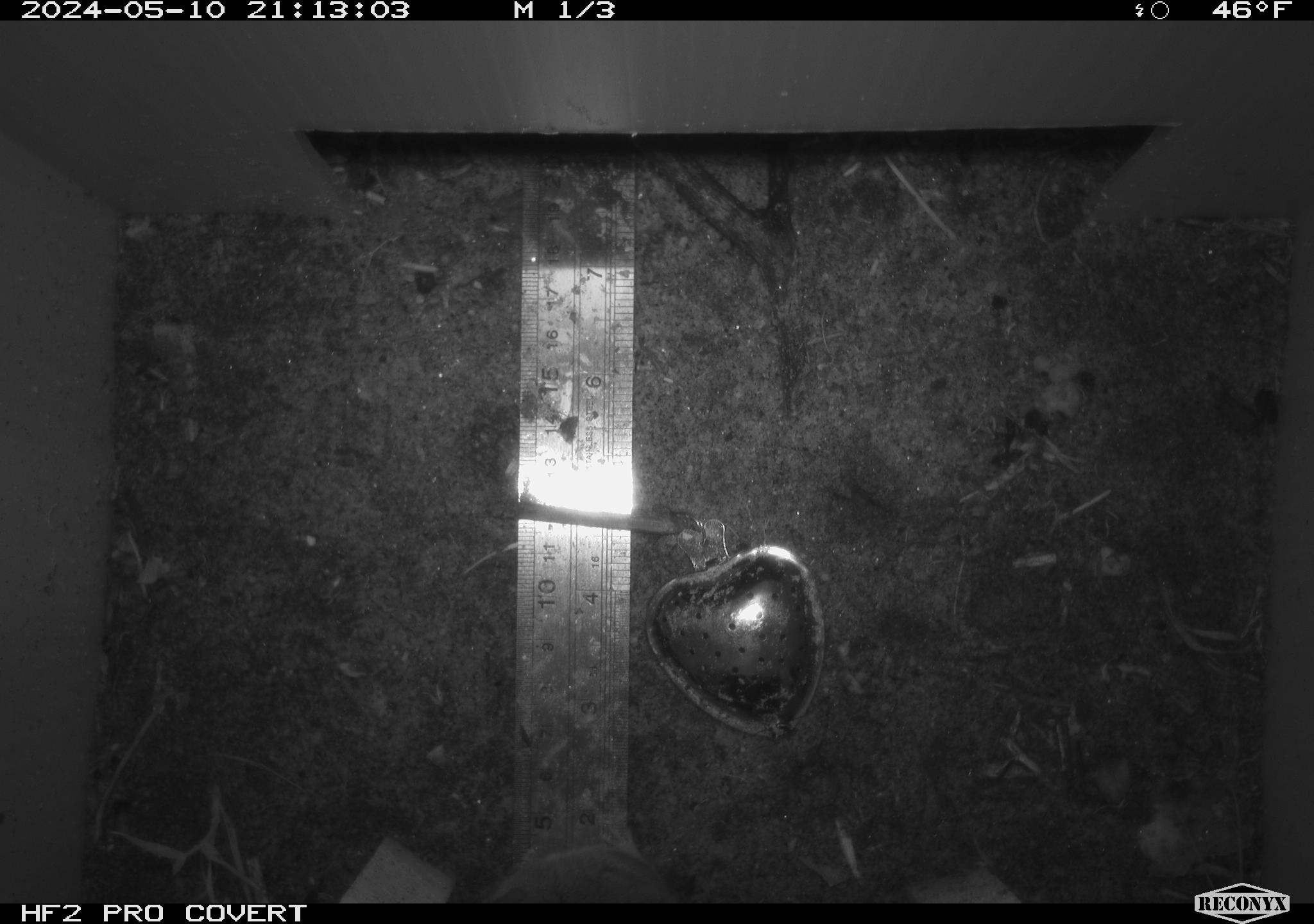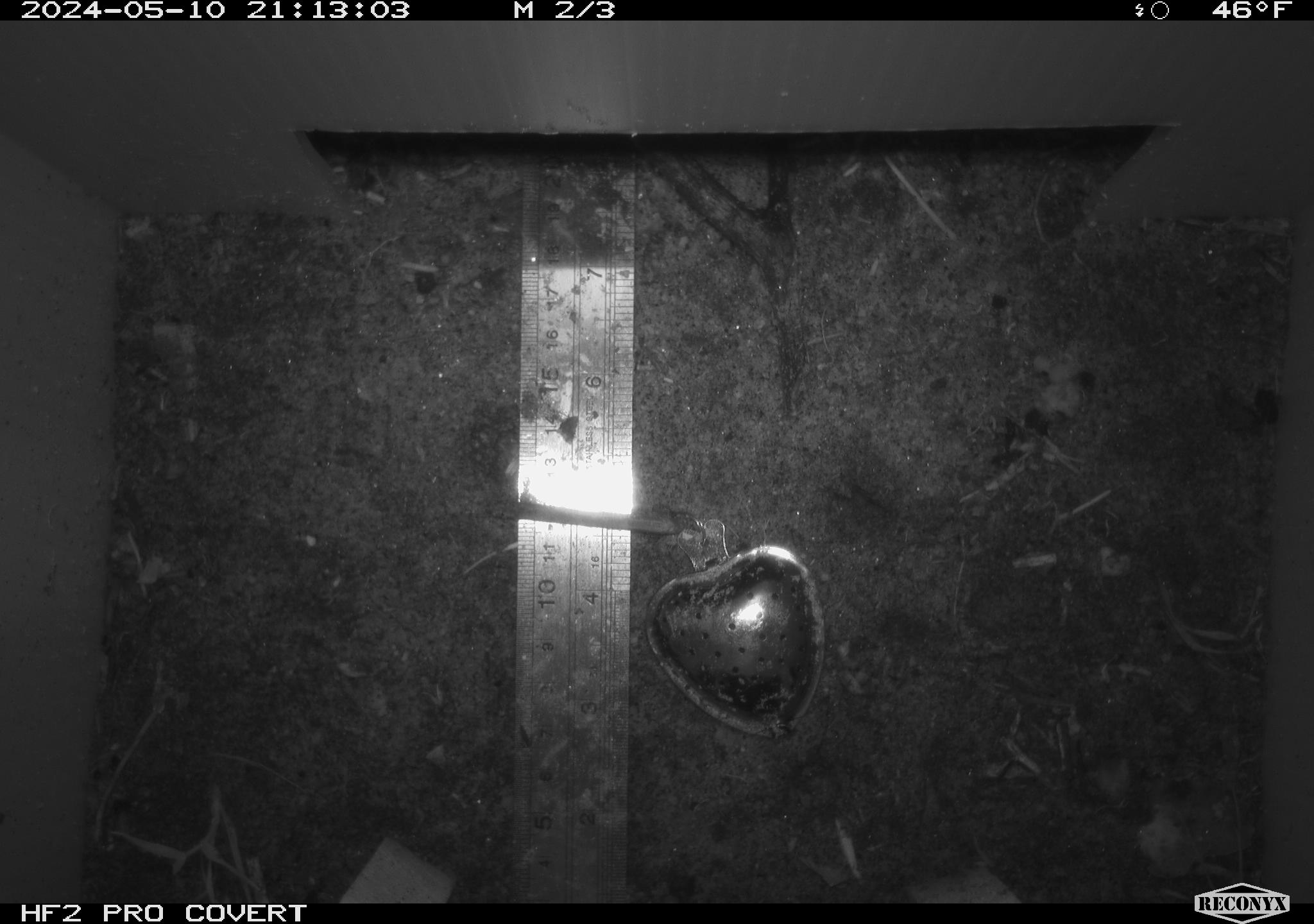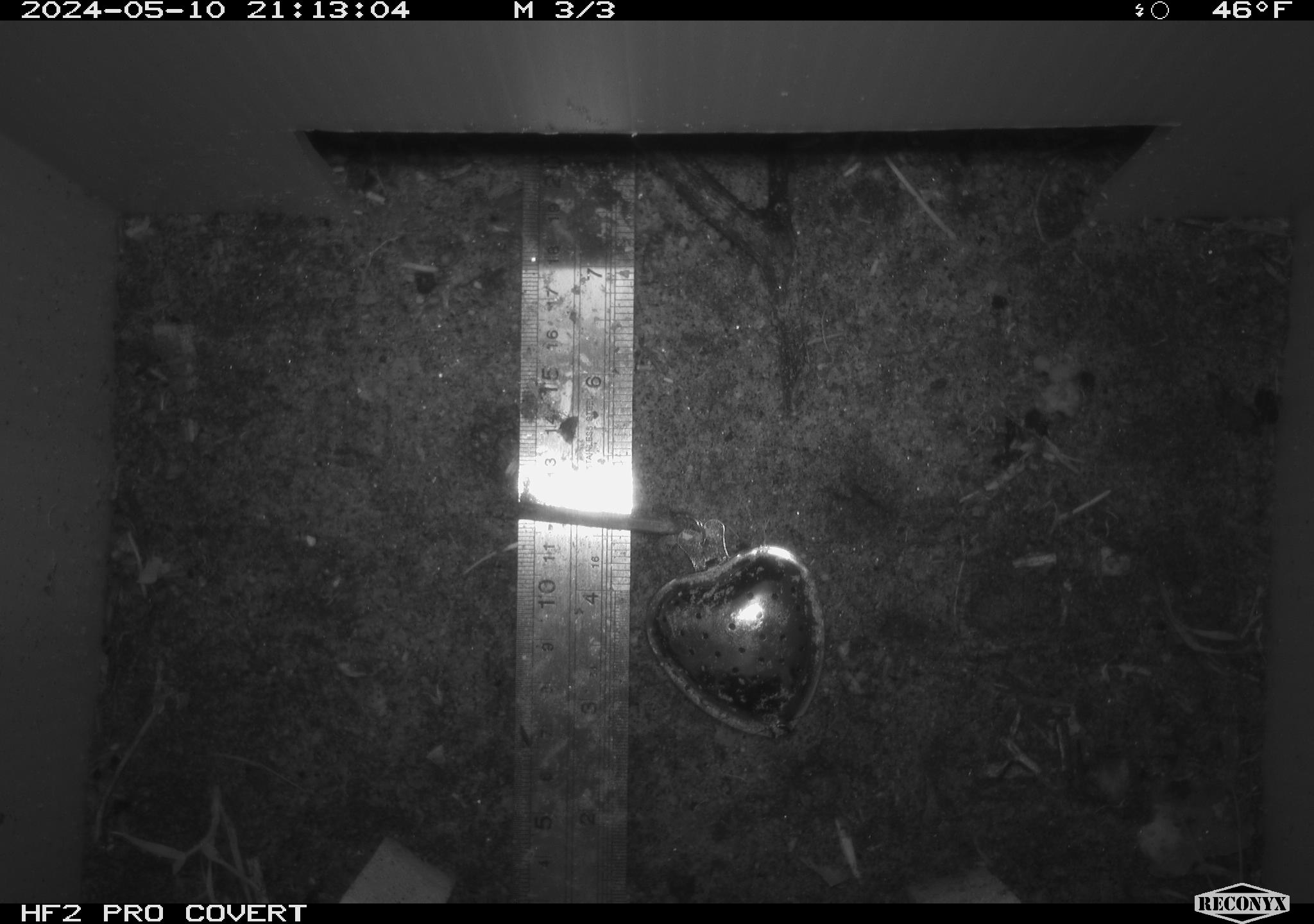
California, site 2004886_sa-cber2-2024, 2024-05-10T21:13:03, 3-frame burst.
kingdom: Animalia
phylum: Chordata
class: Mammalia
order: Rodentia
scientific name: Rodentia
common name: mouse species